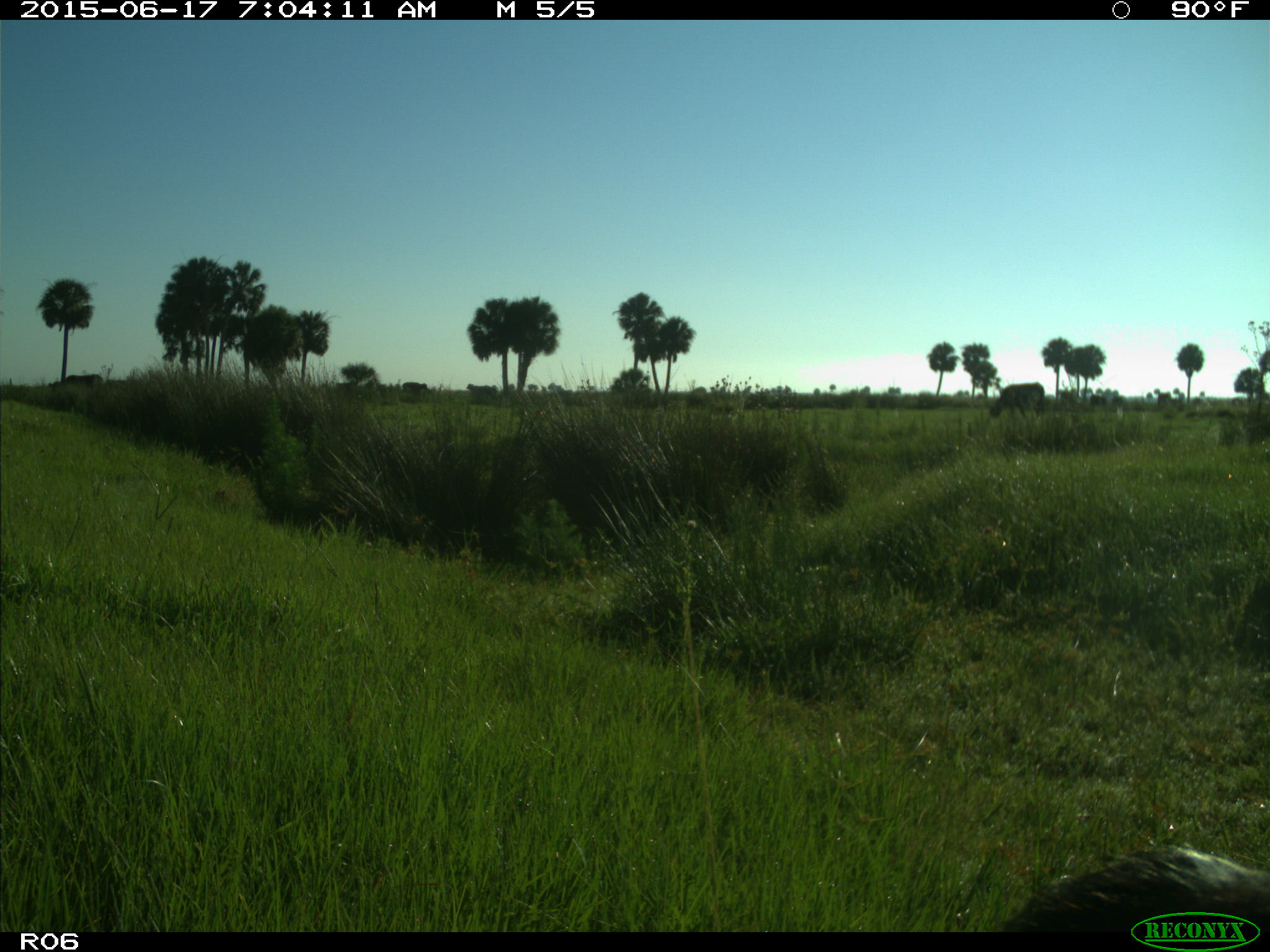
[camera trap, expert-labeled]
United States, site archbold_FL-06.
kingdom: Animalia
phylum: Chordata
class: Mammalia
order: Artiodactyla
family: Bovidae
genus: Bos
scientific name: Bos taurus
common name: domestic cow